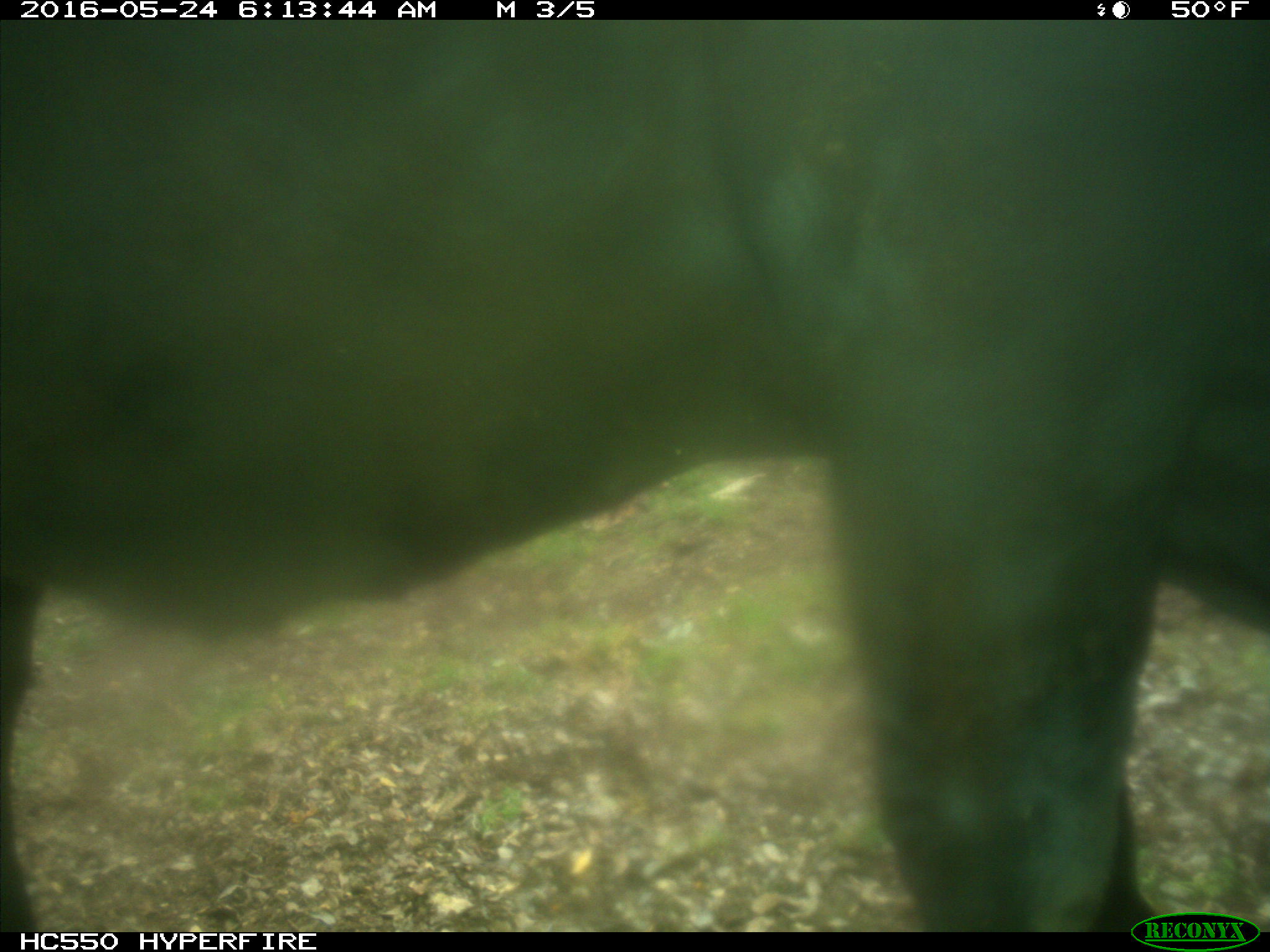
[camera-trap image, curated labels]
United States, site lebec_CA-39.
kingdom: Animalia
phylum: Chordata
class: Mammalia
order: Artiodactyla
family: Bovidae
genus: Bos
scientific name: Bos taurus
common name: domestic cow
Bos taurus (domestic cow).